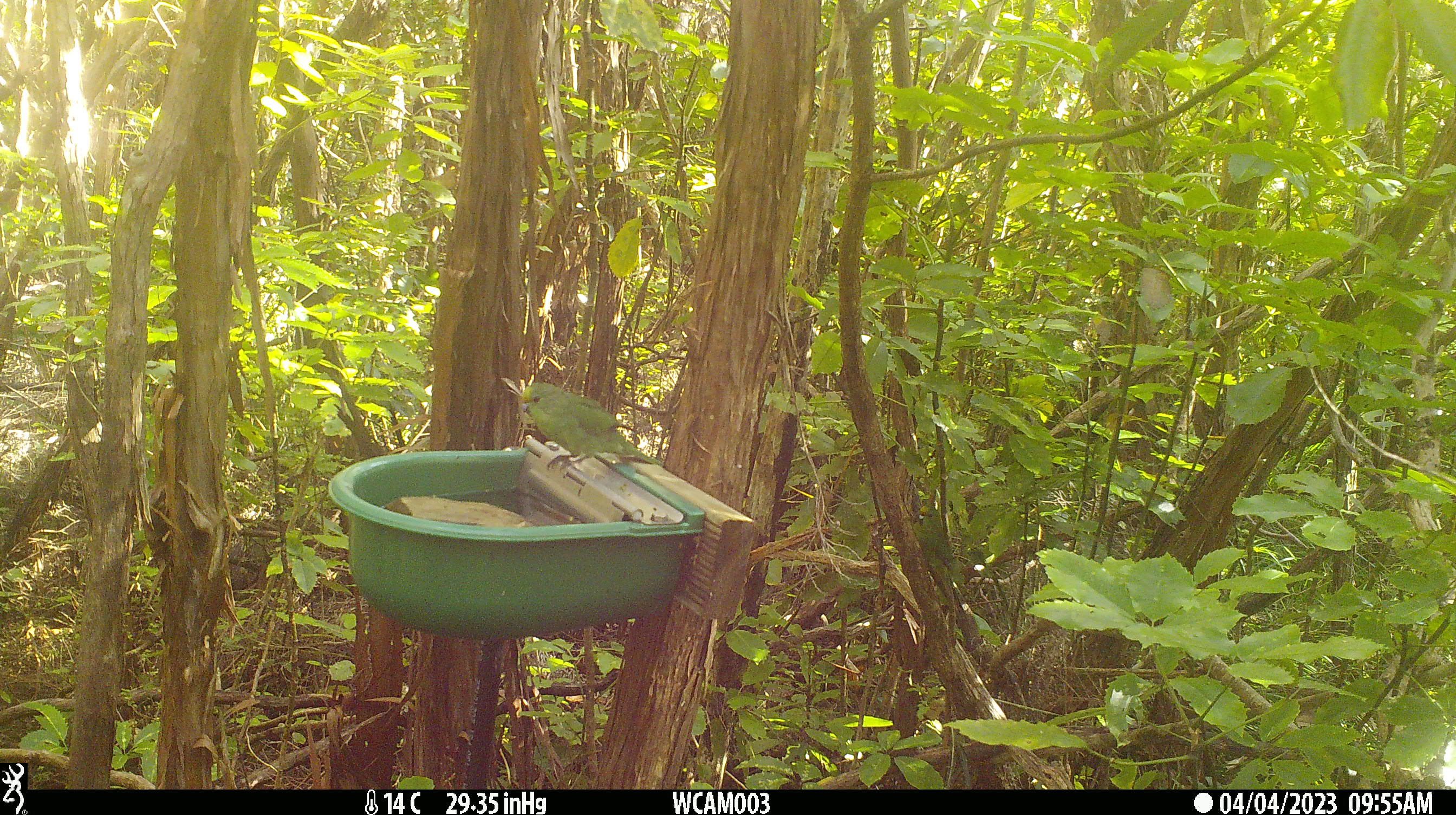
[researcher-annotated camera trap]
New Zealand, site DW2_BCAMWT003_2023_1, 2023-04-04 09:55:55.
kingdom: Animalia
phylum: Chordata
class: Aves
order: Psittaciformes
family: Psittaculidae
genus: Cyanoramphus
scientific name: Cyanoramphus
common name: parakeet